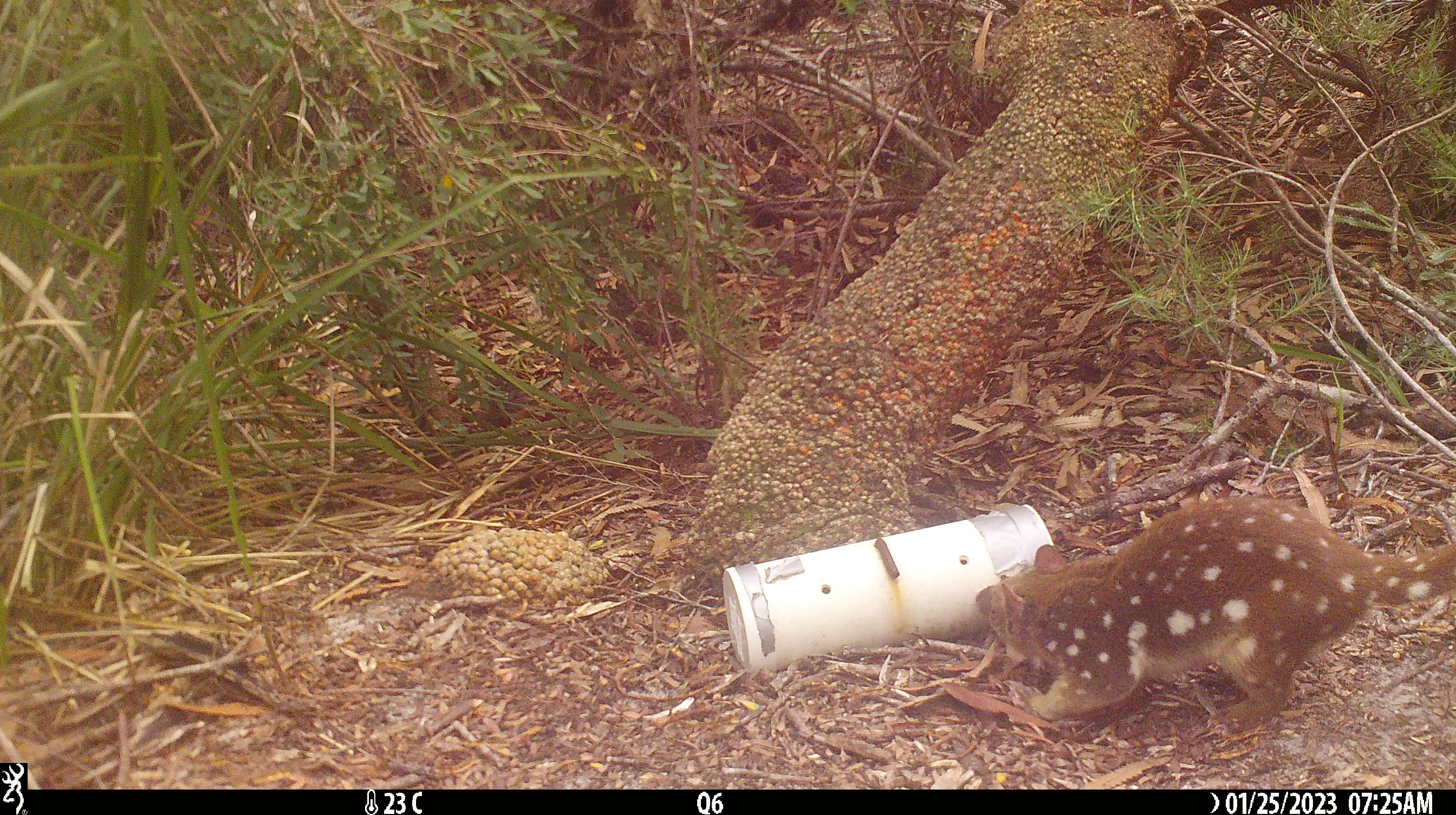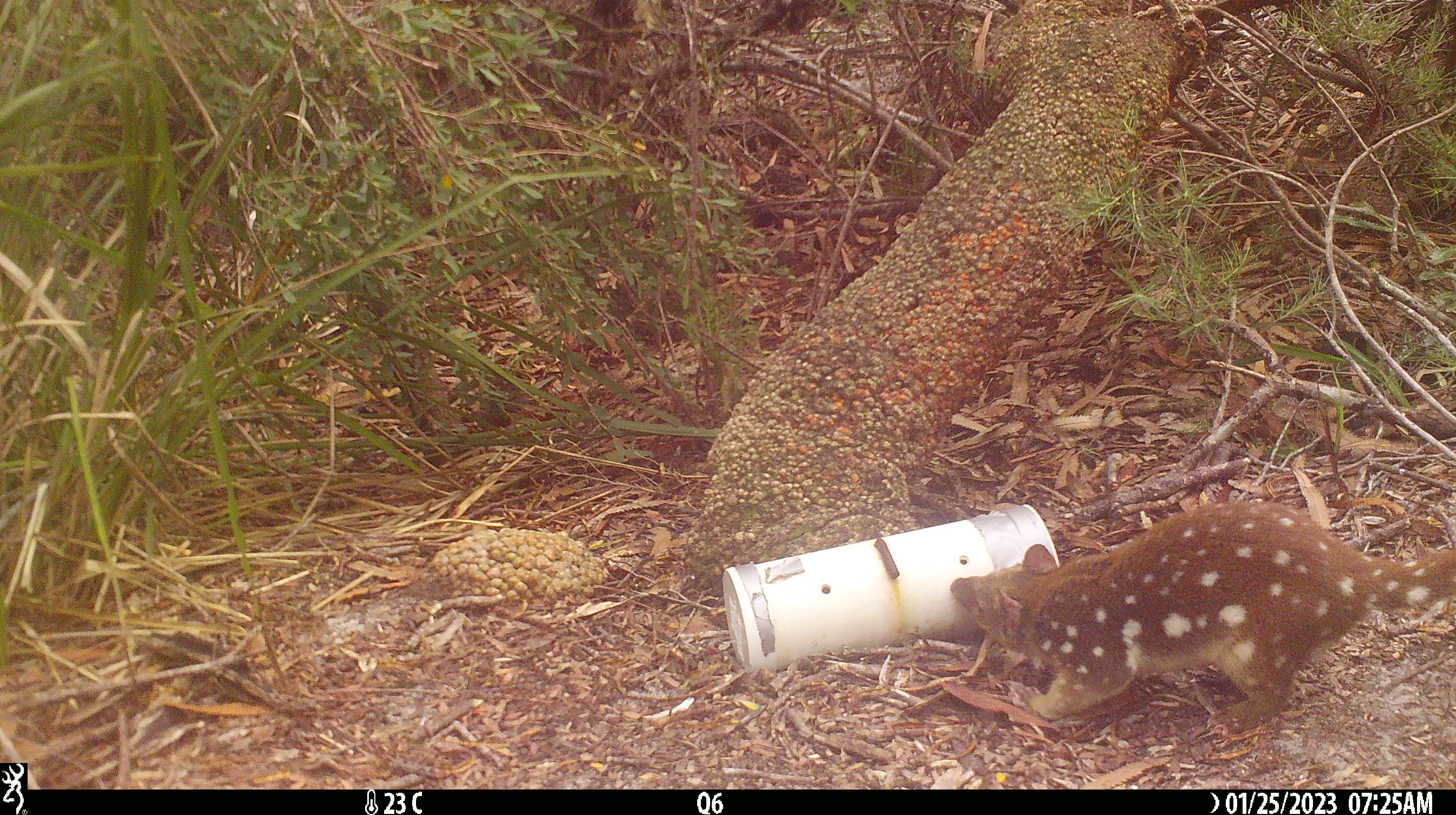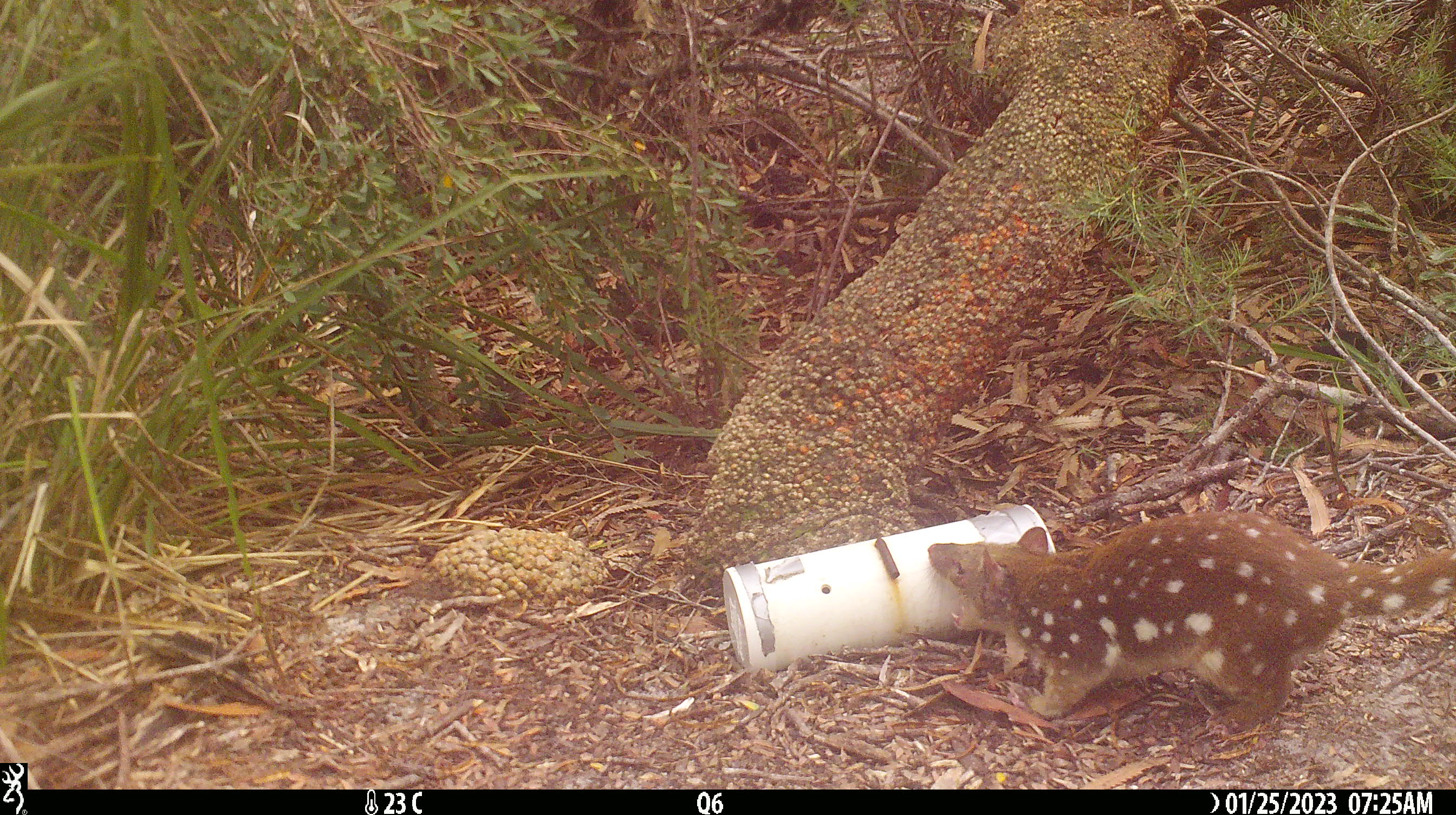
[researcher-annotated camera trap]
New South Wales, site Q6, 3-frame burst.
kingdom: Animalia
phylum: Chordata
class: Mammalia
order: Dasyuromorphia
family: Dasyuridae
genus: Dasyurus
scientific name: Dasyurus maculatus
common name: spotted-tailed quoll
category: quoll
Quoll (spotted-tailed quoll) (Dasyurus maculatus).